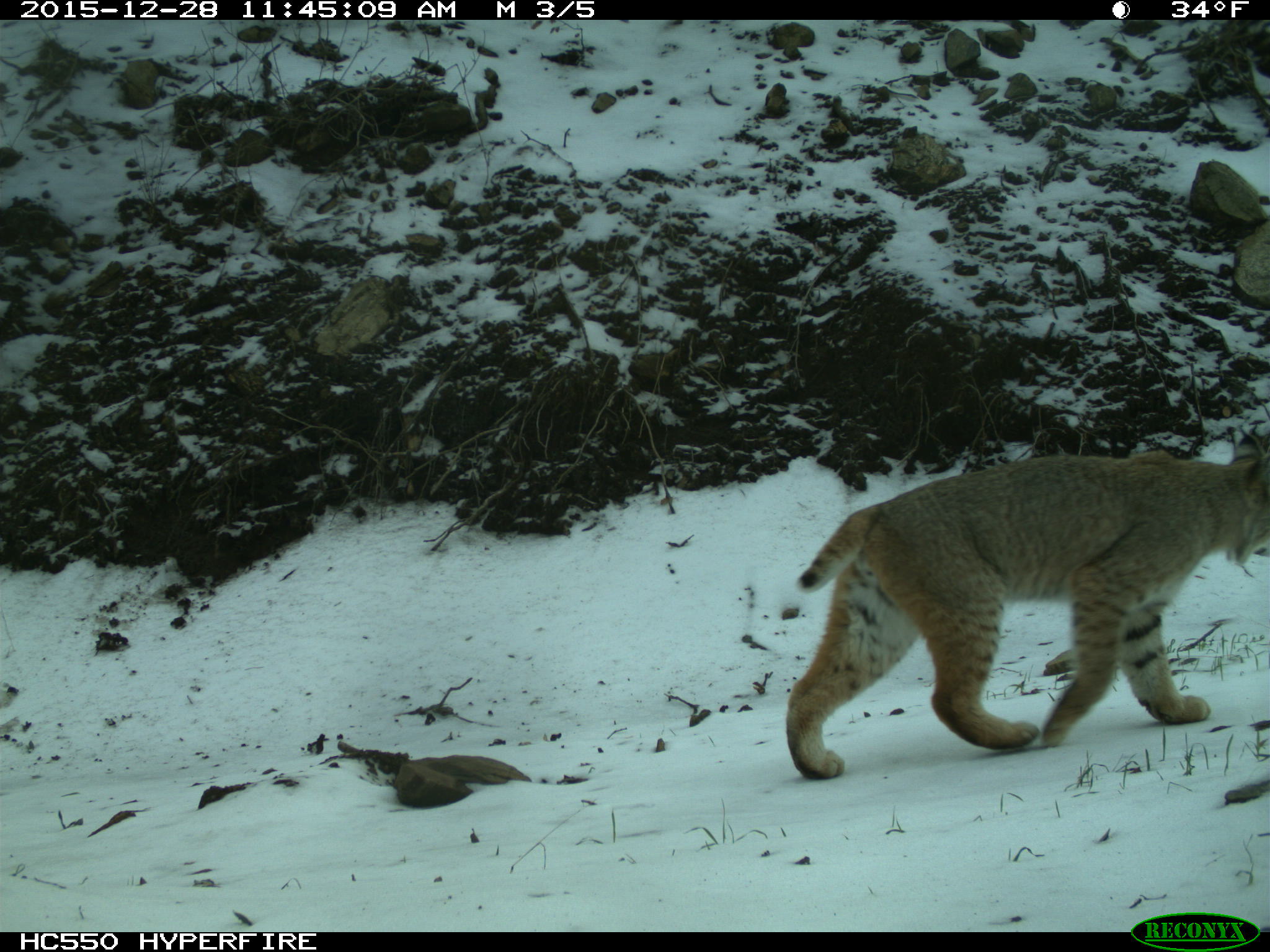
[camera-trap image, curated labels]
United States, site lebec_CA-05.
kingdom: Animalia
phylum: Chordata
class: Mammalia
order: Carnivora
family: Felidae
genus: Lynx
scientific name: Lynx rufus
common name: bobcat